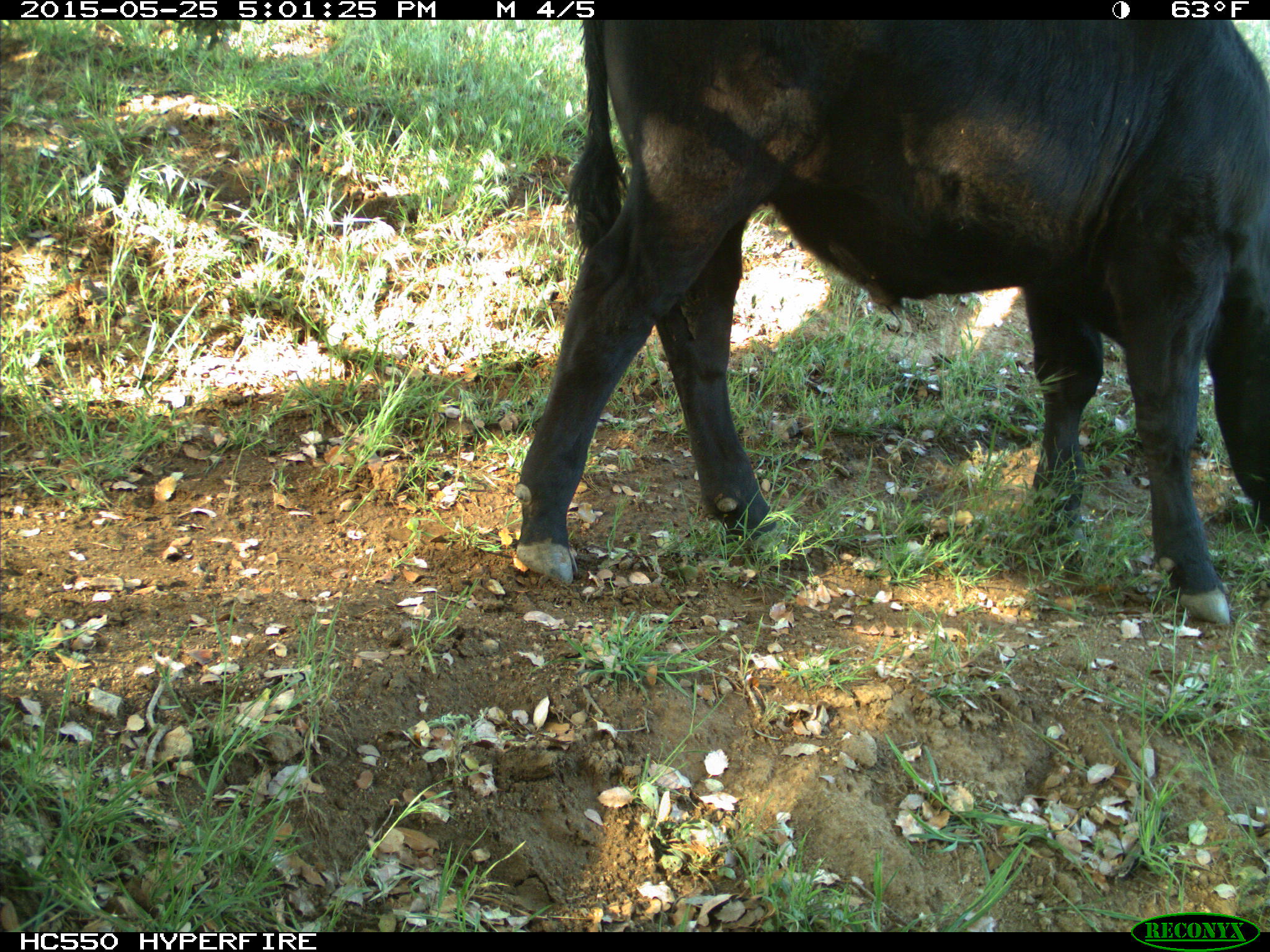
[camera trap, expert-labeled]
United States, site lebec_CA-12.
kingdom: Animalia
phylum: Chordata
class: Mammalia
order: Artiodactyla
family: Bovidae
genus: Bos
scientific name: Bos taurus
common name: domestic cow